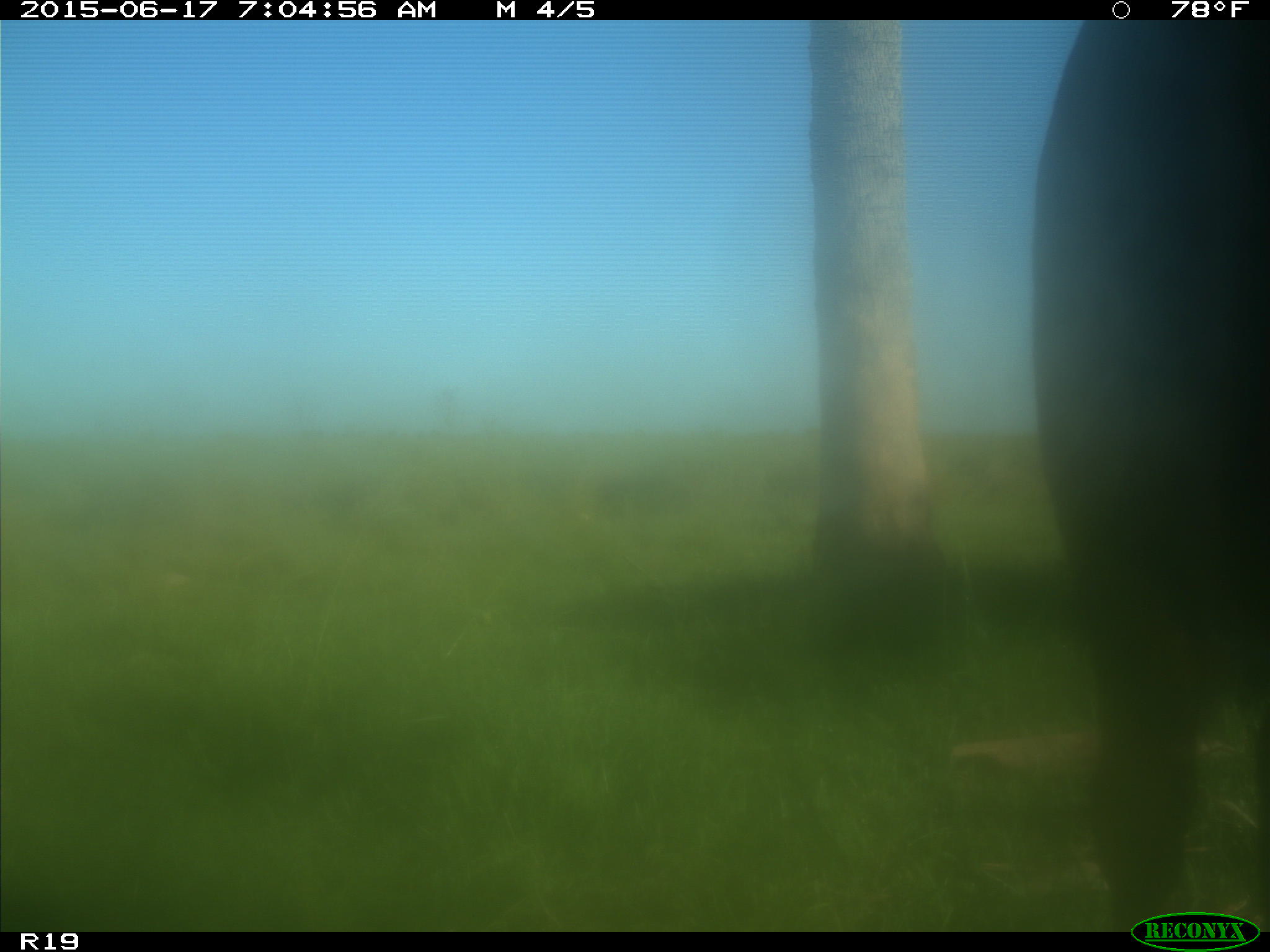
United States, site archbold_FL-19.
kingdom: Animalia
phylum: Chordata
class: Mammalia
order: Artiodactyla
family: Bovidae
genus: Bos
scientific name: Bos taurus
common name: domestic cow